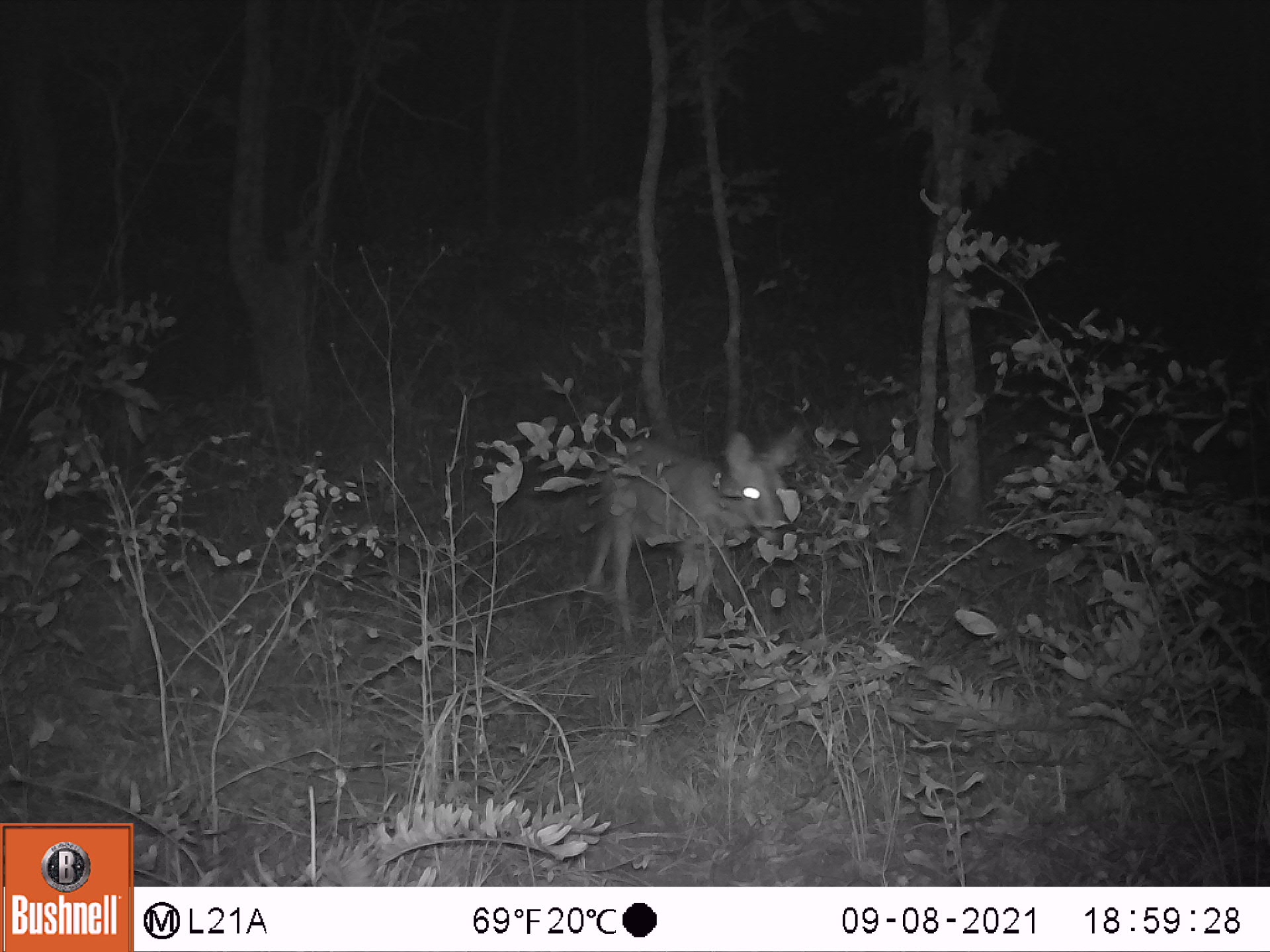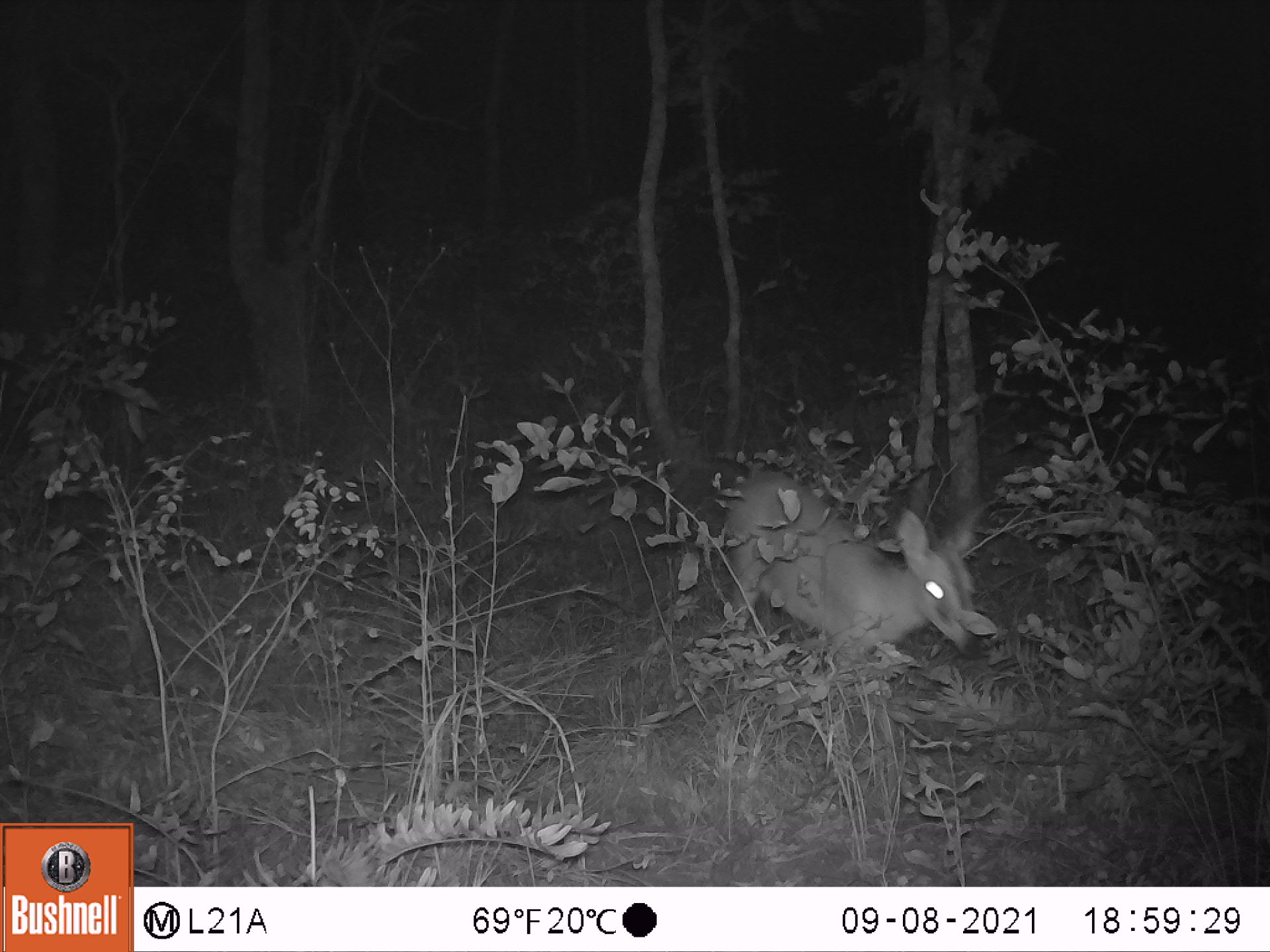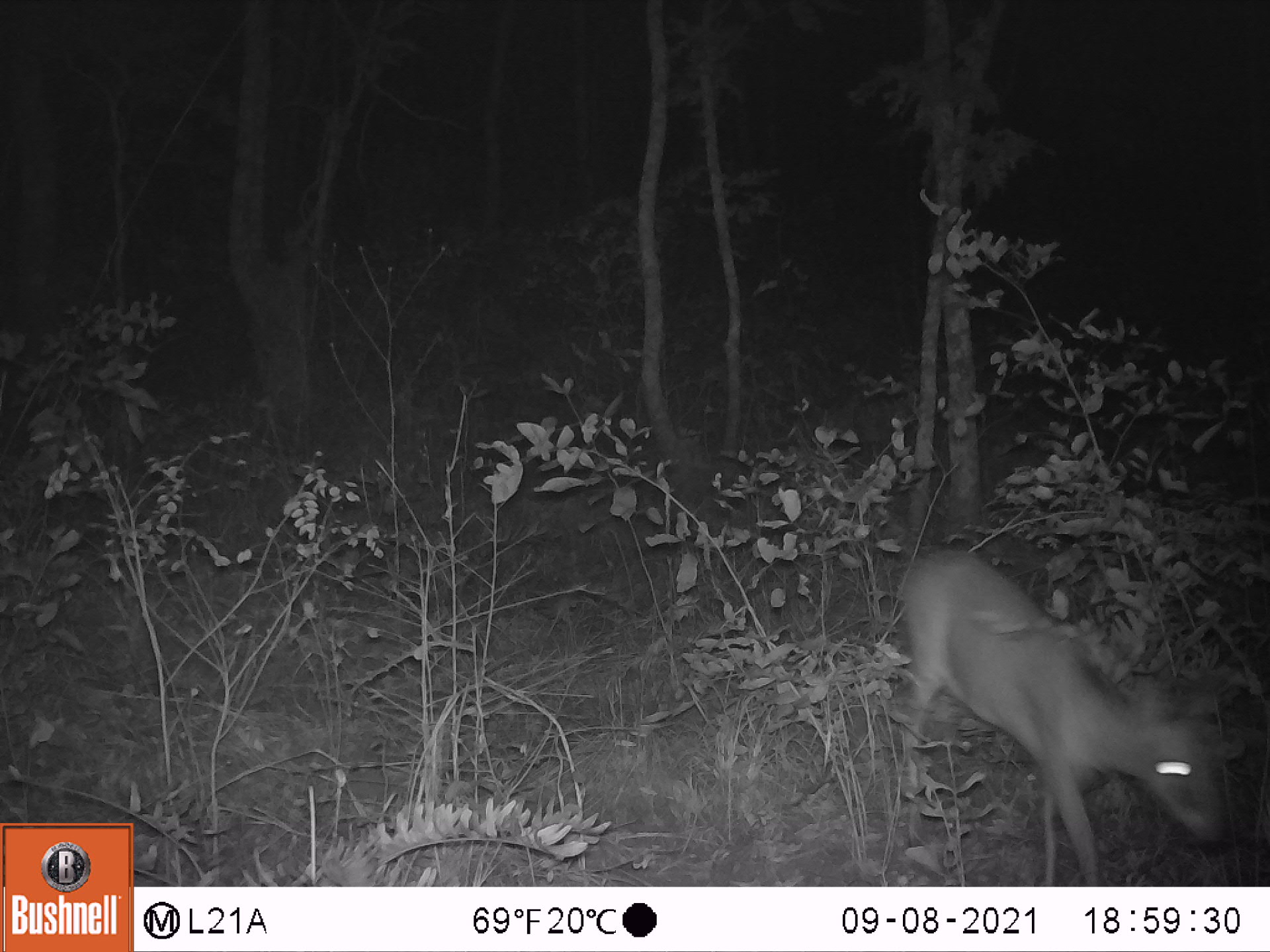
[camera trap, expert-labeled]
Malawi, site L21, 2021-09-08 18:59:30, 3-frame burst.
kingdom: Animalia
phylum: Chordata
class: Mammalia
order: Artiodactyla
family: Bovidae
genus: Sylvicapra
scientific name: Sylvicapra grimmia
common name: common duiker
Common duiker (Sylvicapra grimmia), count 1.